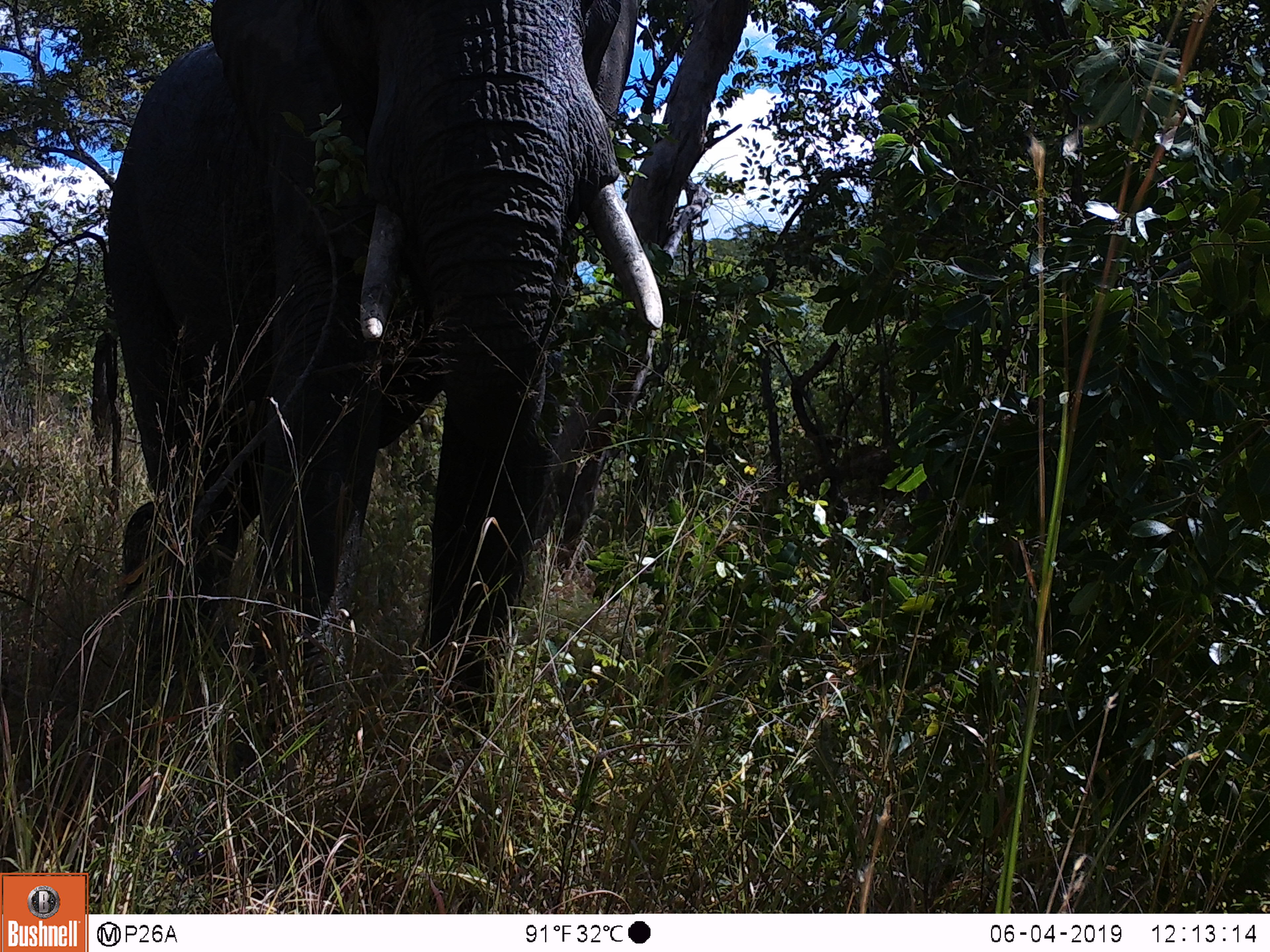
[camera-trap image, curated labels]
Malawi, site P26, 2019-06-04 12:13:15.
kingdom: Animalia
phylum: Chordata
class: Mammalia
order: Proboscidea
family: Elephantidae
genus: Loxodonta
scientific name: Loxodonta africana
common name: african savanna elephant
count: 1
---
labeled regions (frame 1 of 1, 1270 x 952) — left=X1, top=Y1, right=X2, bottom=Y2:
african savanna elephant: left=63, top=0, right=676, bottom=793